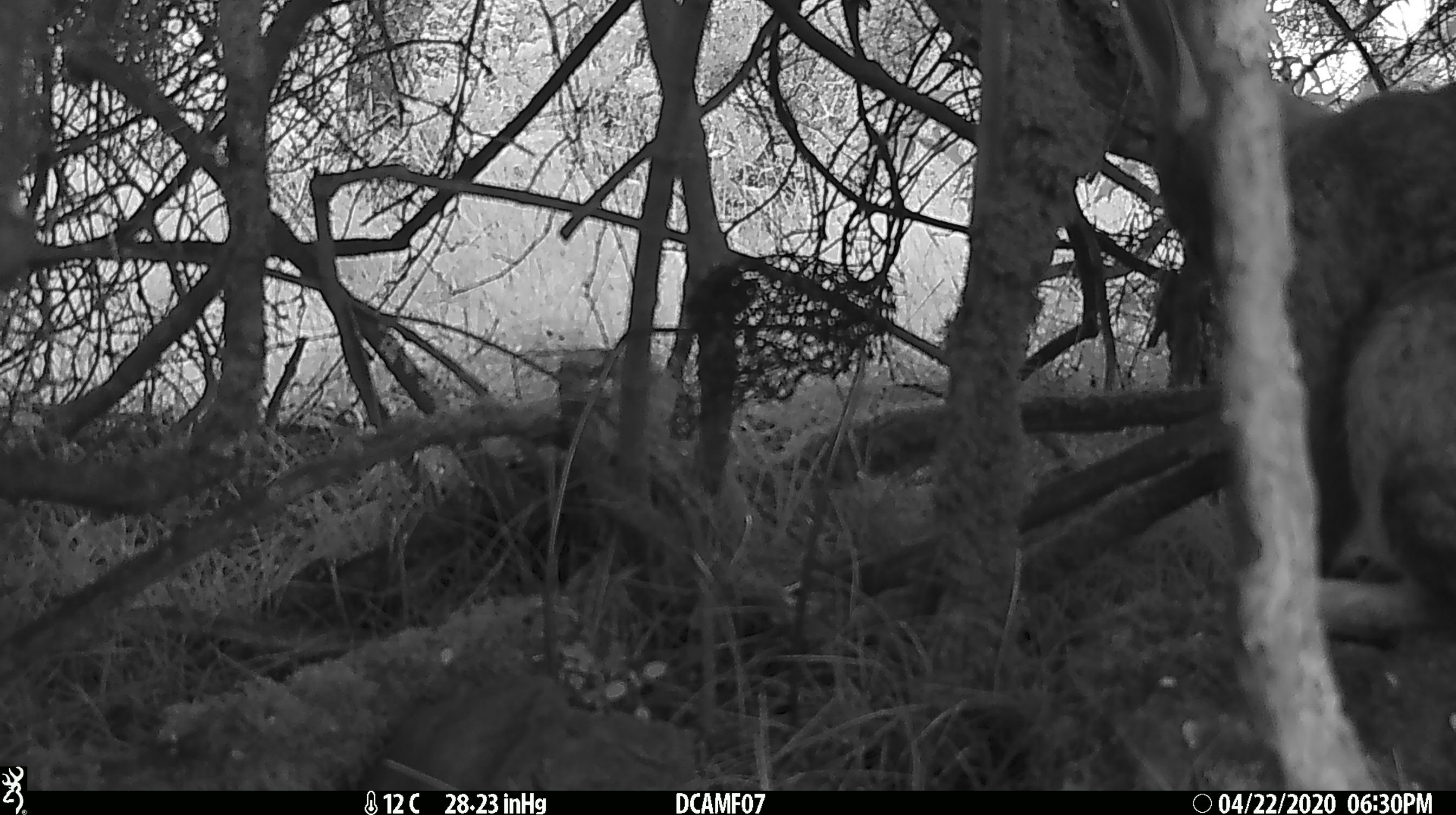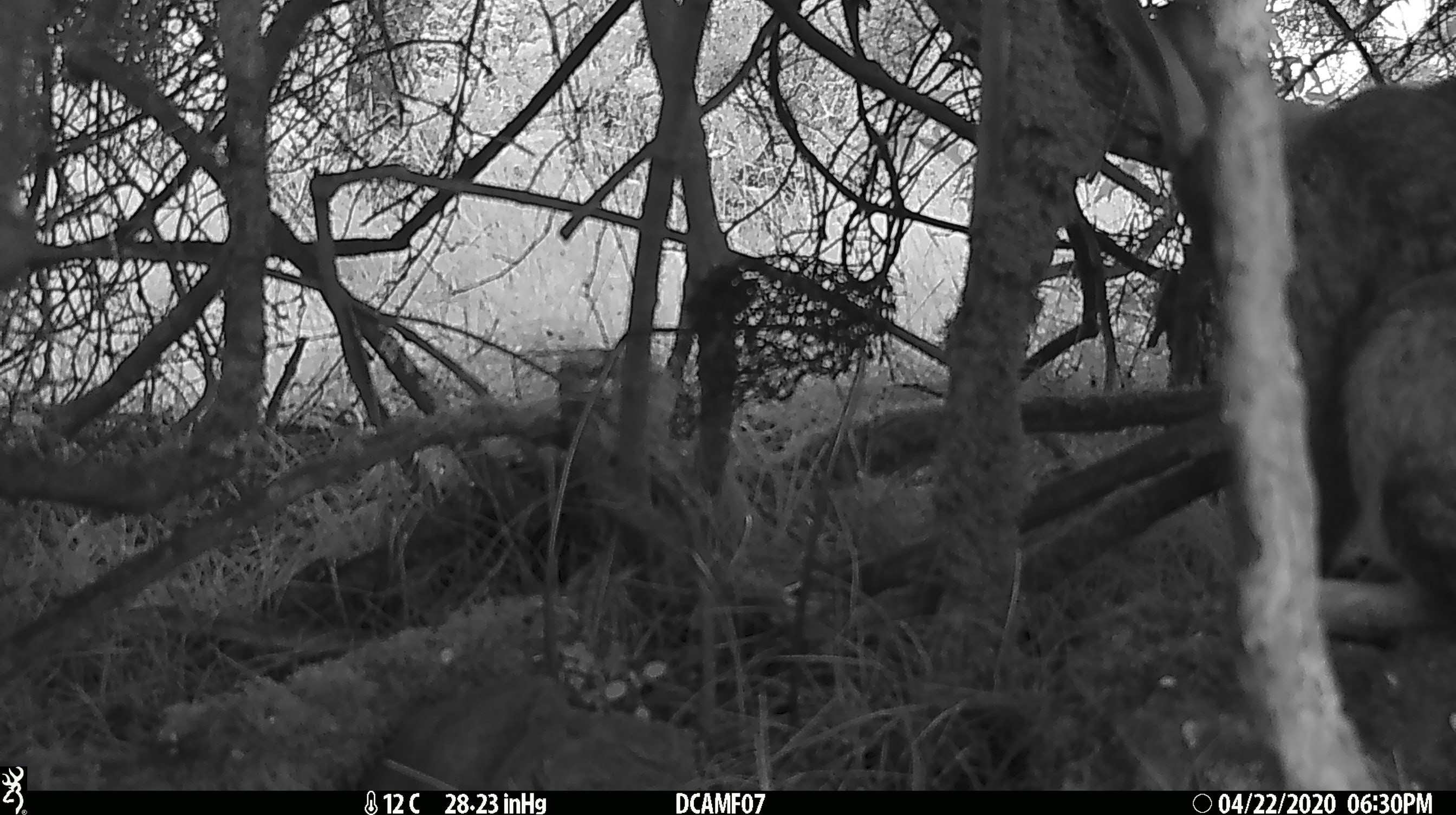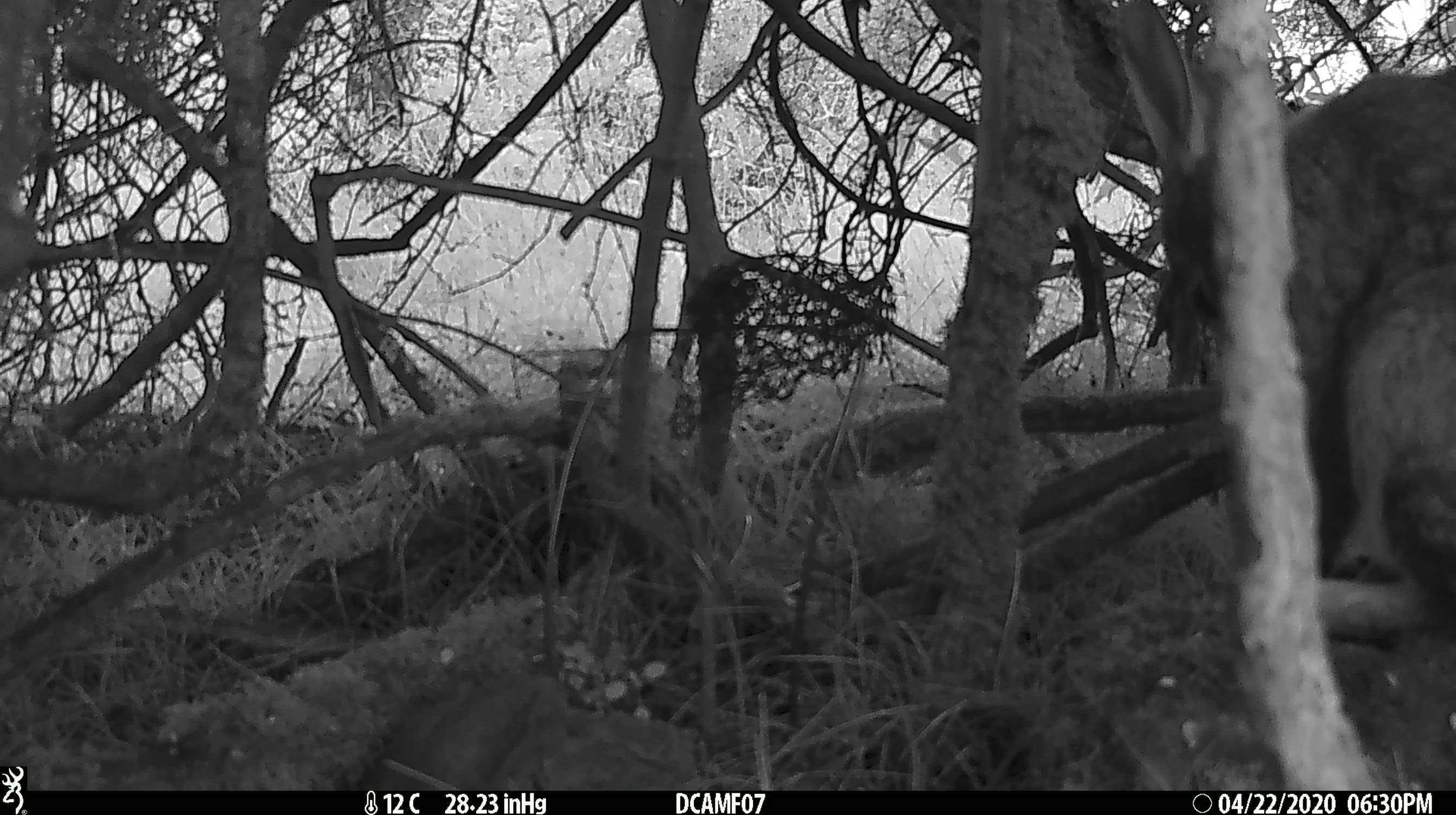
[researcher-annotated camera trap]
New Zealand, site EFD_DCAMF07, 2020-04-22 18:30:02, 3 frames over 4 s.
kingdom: Animalia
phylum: Chordata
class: Mammalia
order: Lagomorpha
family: Leporidae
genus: Oryctolagus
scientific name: Oryctolagus cuniculus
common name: european rabbit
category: rabbit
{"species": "rabbit (european rabbit) (Oryctolagus cuniculus)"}